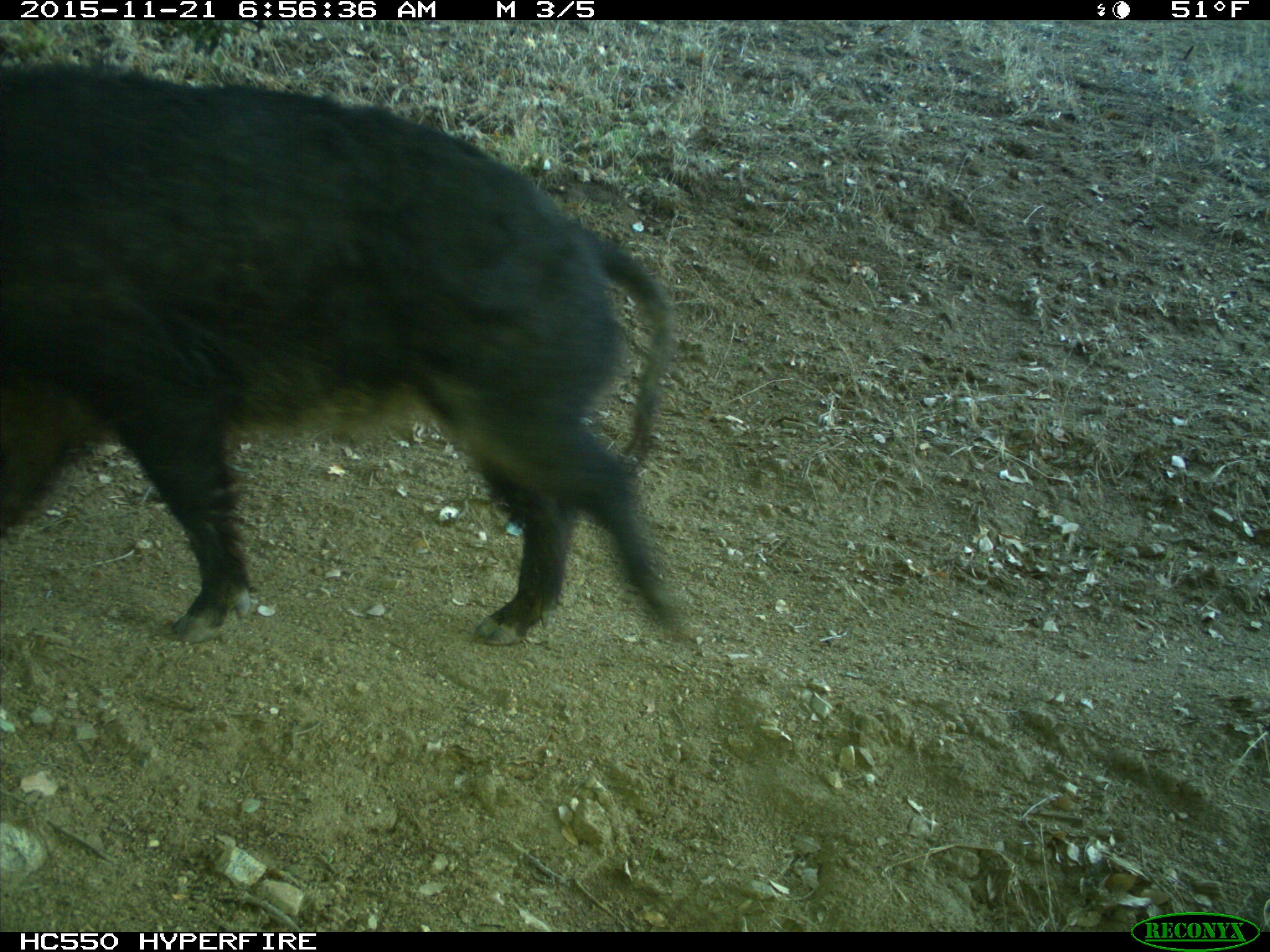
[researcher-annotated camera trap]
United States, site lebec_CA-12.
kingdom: Animalia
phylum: Chordata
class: Mammalia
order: Artiodactyla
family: Suidae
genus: Sus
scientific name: Sus scrofa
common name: wild boar